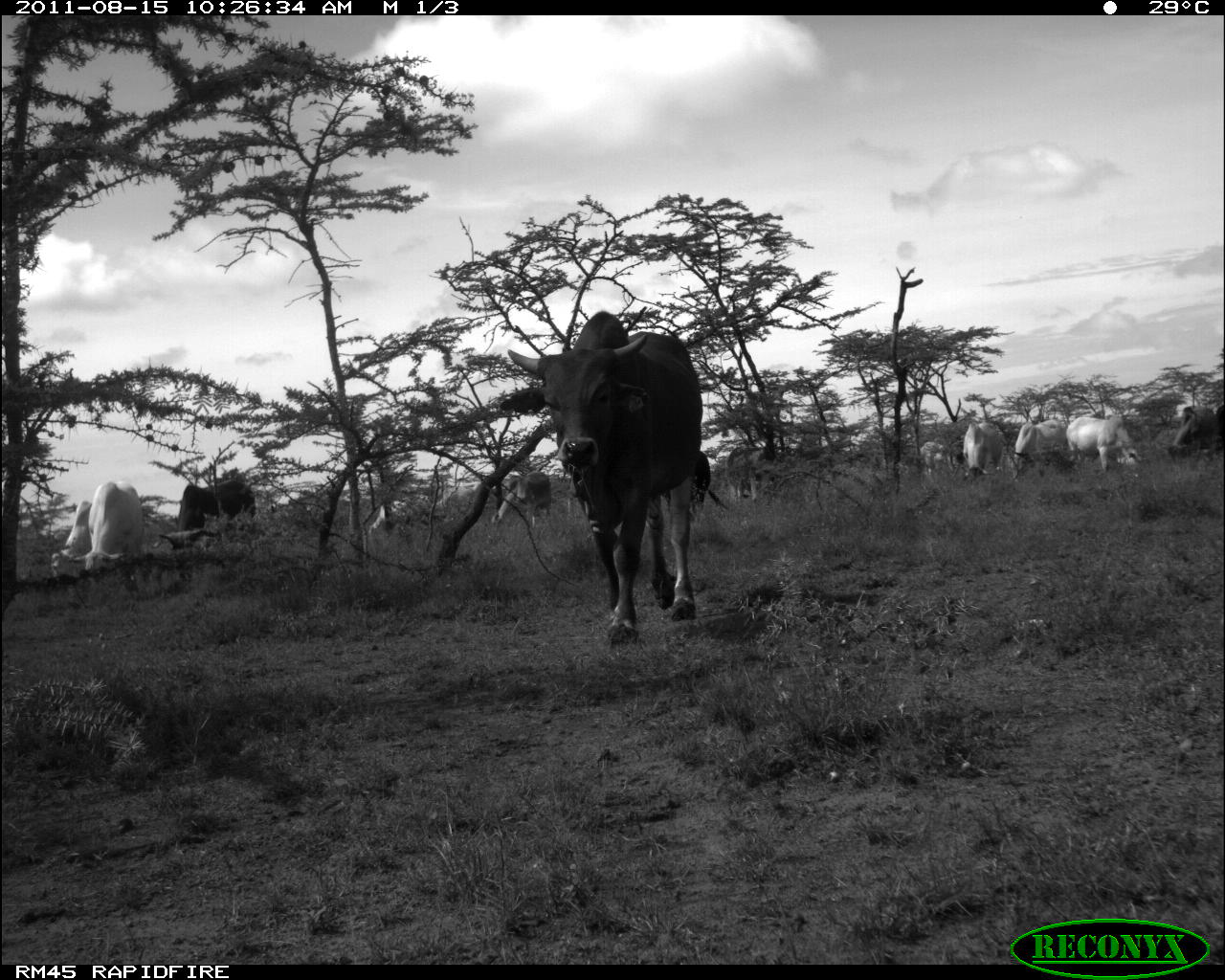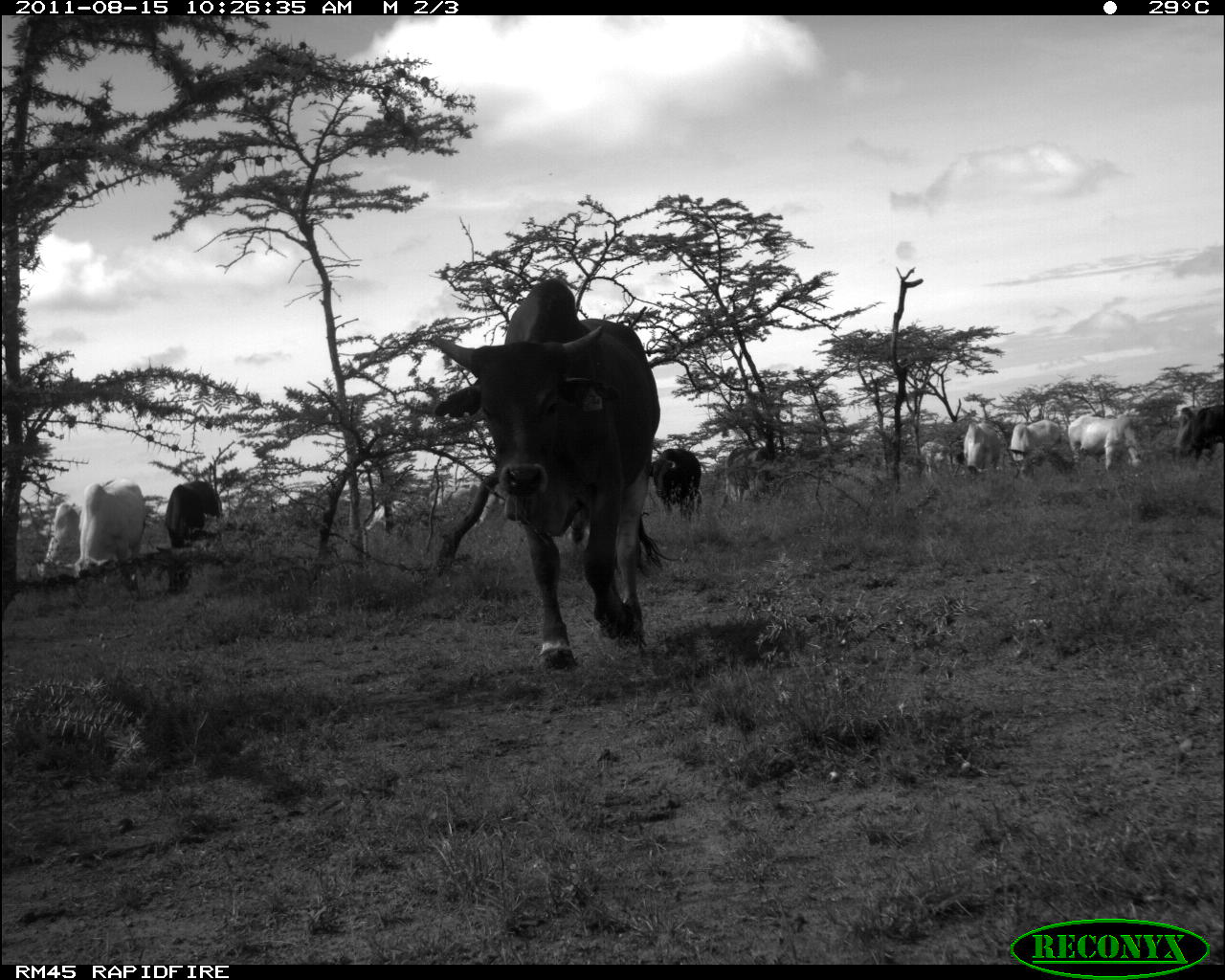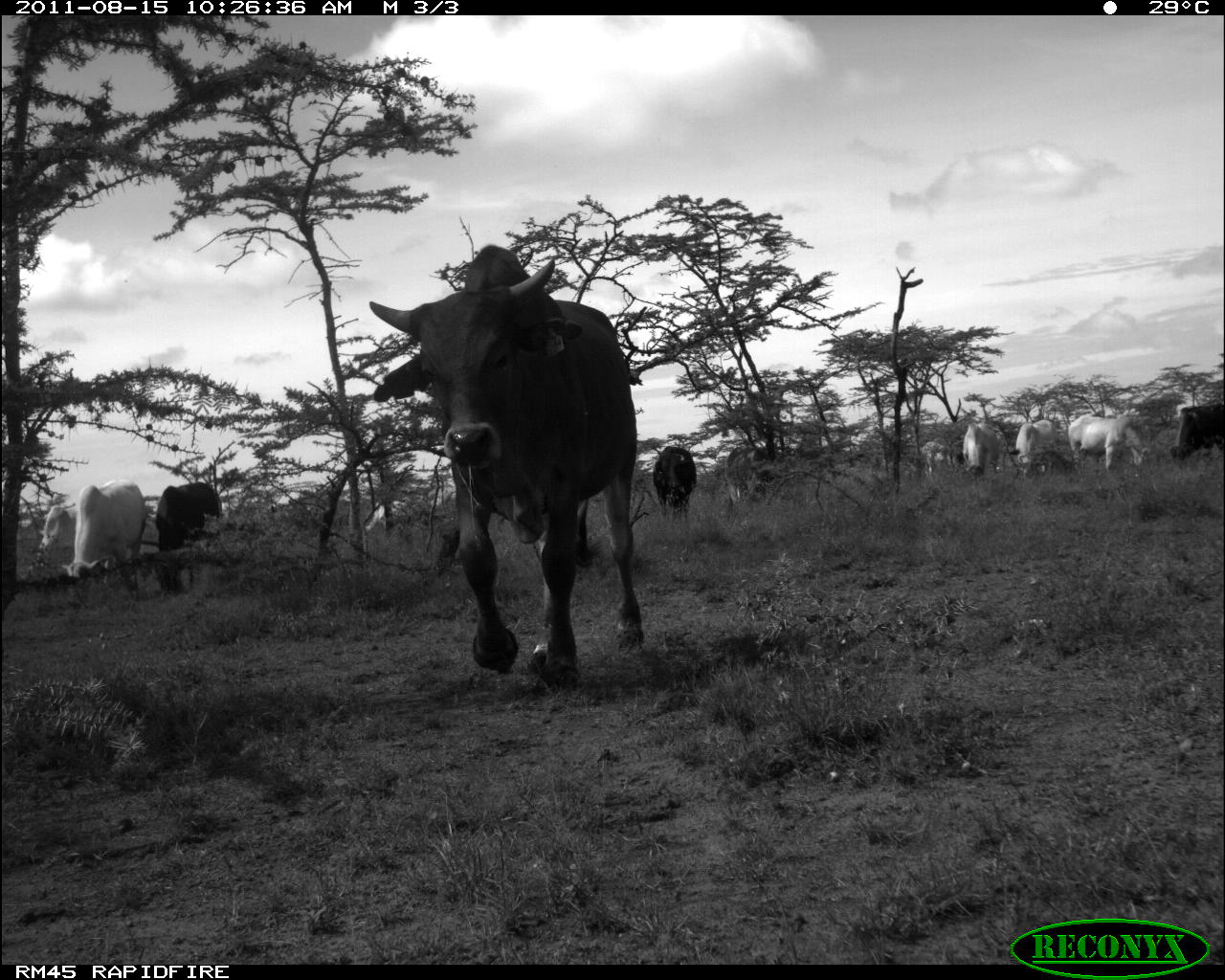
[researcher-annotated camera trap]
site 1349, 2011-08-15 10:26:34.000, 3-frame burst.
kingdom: Animalia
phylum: Chordata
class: Mammalia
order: Artiodactyla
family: Bovidae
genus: Bos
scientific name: Bos taurus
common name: domestic cattle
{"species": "Bos taurus (domestic cattle)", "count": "12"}